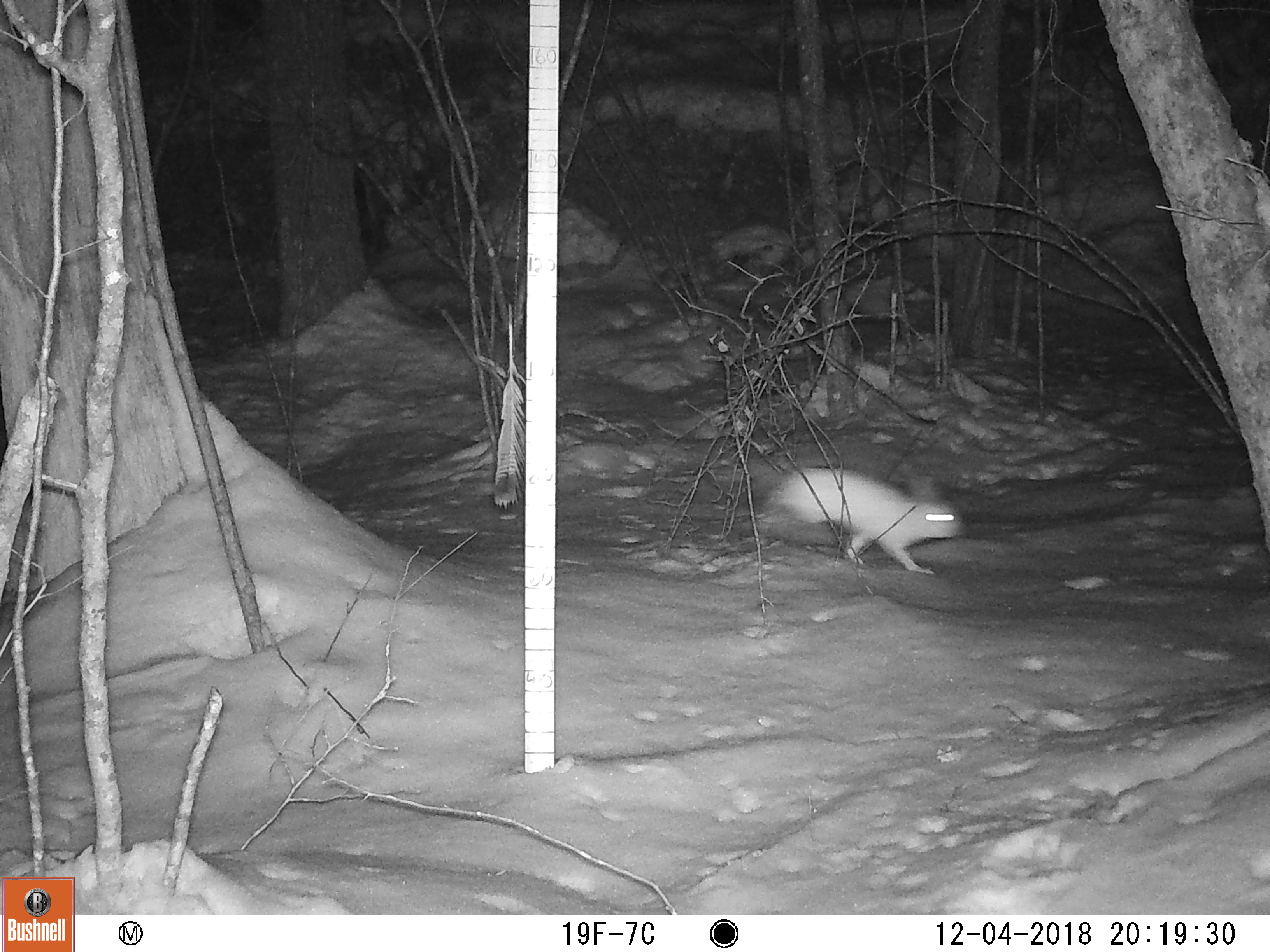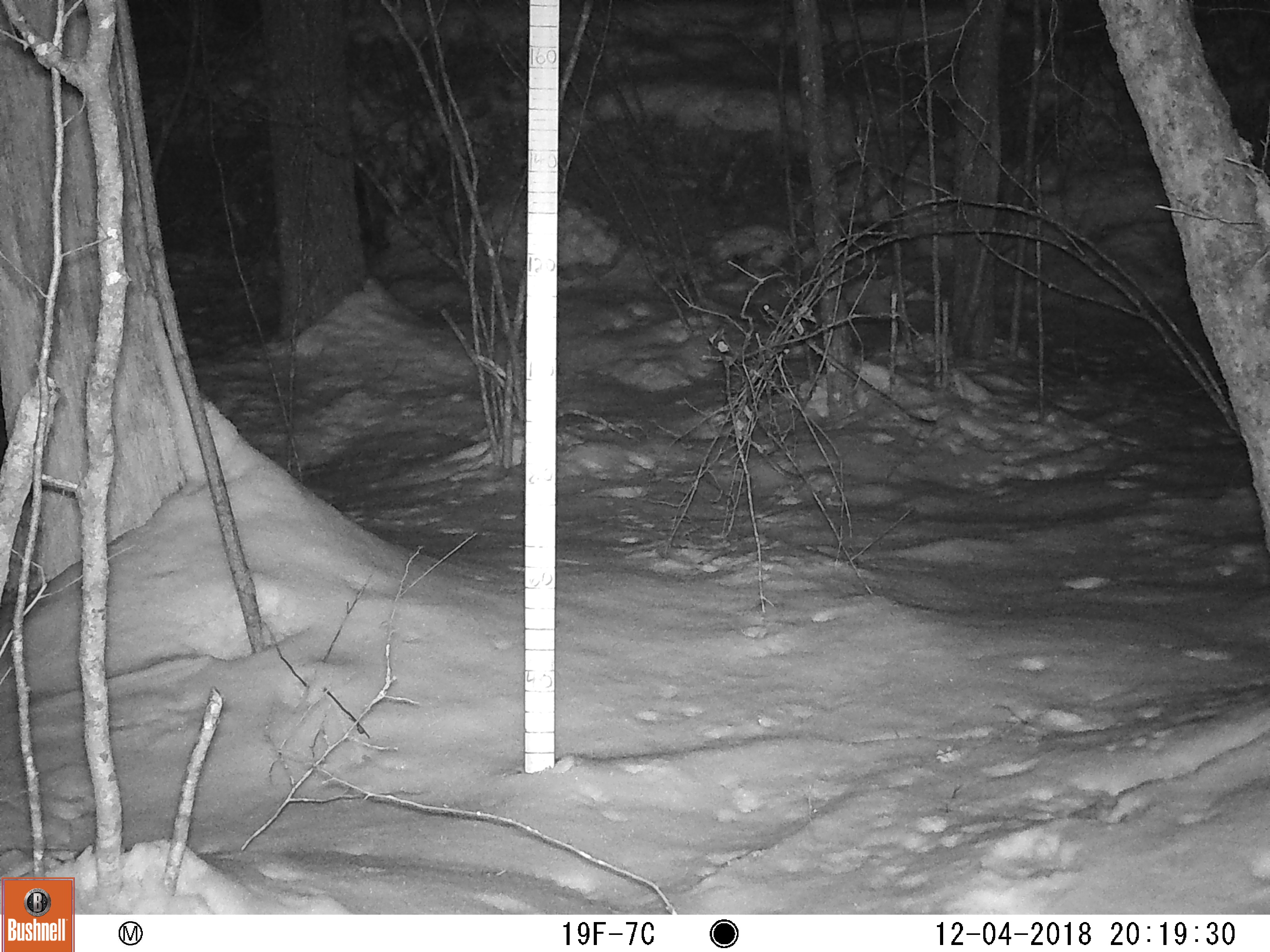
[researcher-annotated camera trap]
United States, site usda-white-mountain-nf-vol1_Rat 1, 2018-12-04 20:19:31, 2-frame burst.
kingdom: Animalia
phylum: Chordata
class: Mammalia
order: Lagomorpha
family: Leporidae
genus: Lepus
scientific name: Lepus americanus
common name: snowshoe hare